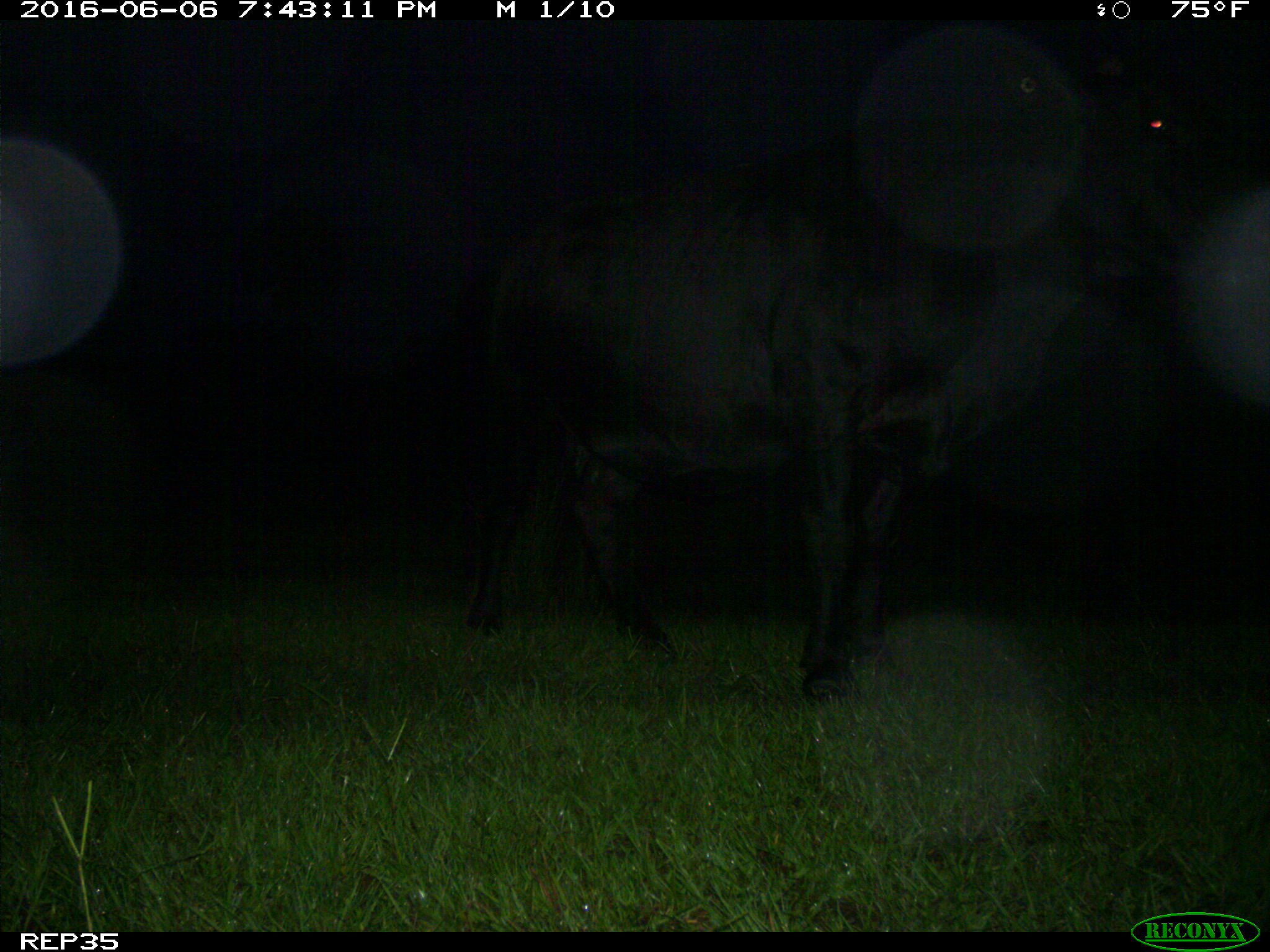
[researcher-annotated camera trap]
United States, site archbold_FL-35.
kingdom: Animalia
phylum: Chordata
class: Mammalia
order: Artiodactyla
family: Bovidae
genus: Bos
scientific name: Bos taurus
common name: domestic cow